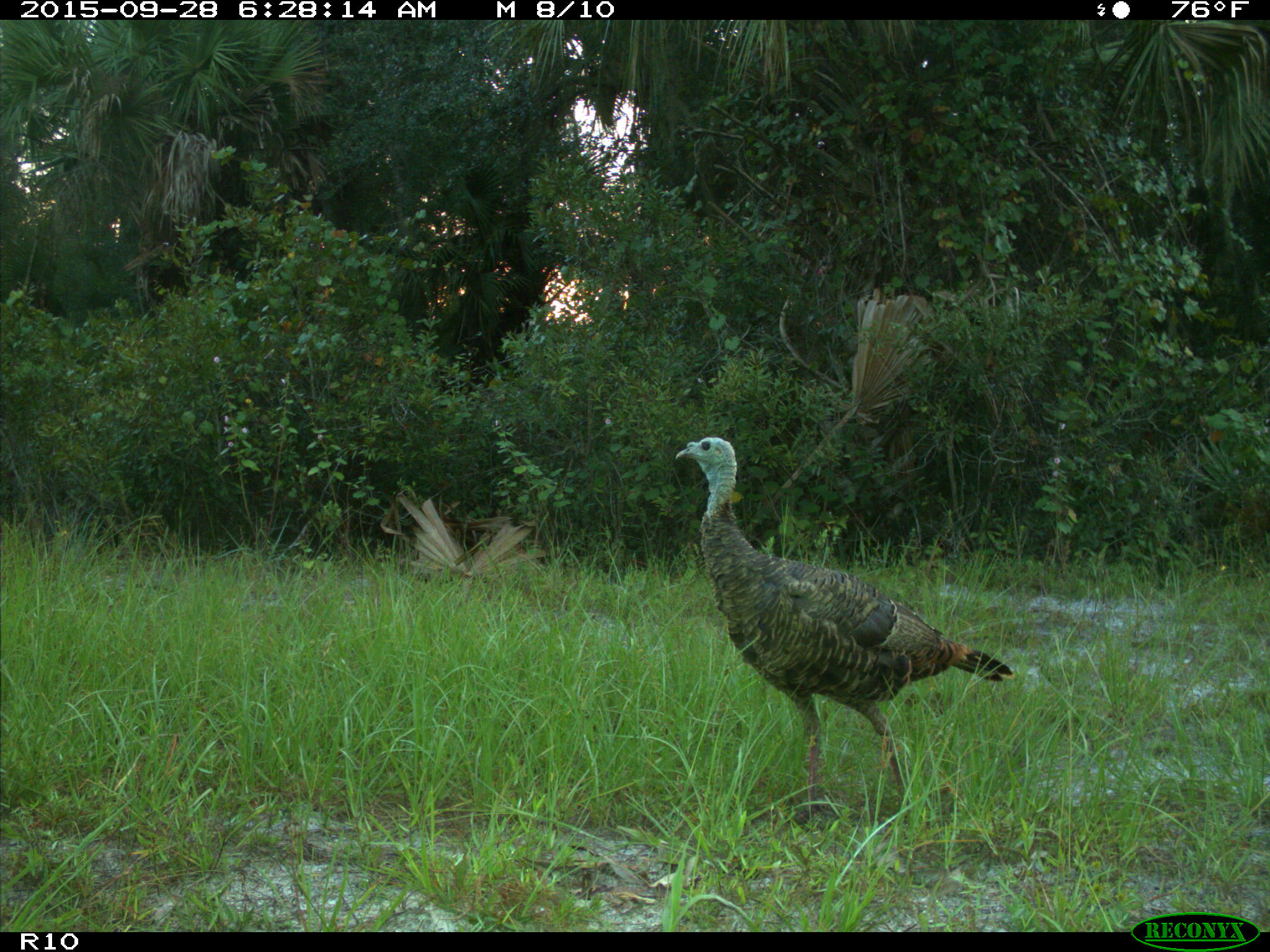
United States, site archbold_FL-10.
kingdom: Animalia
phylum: Chordata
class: Aves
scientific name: Aves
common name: birds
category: unidentified bird